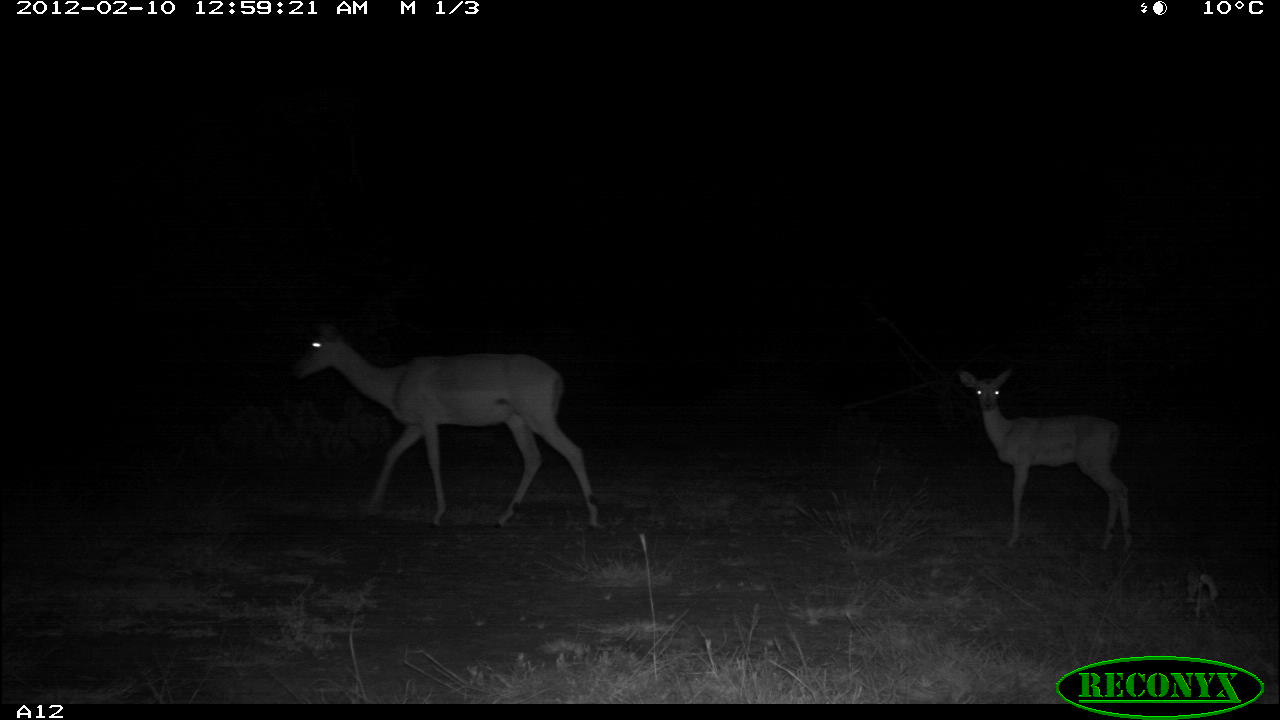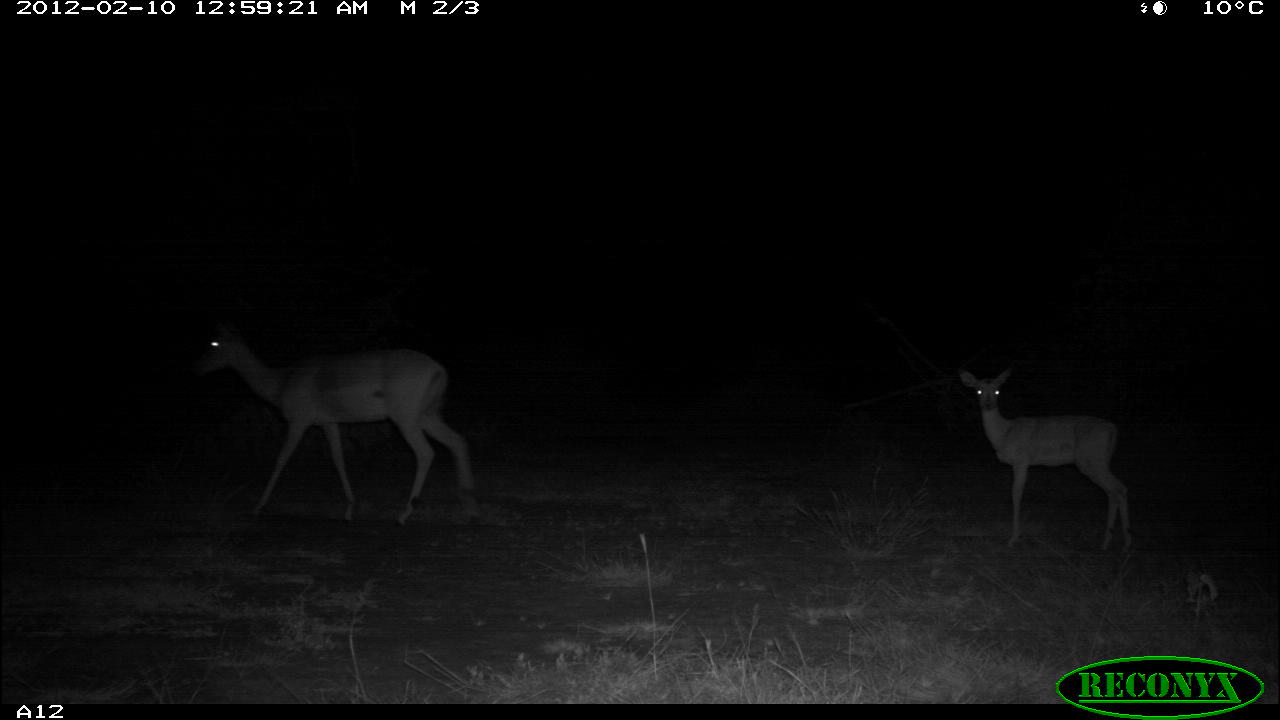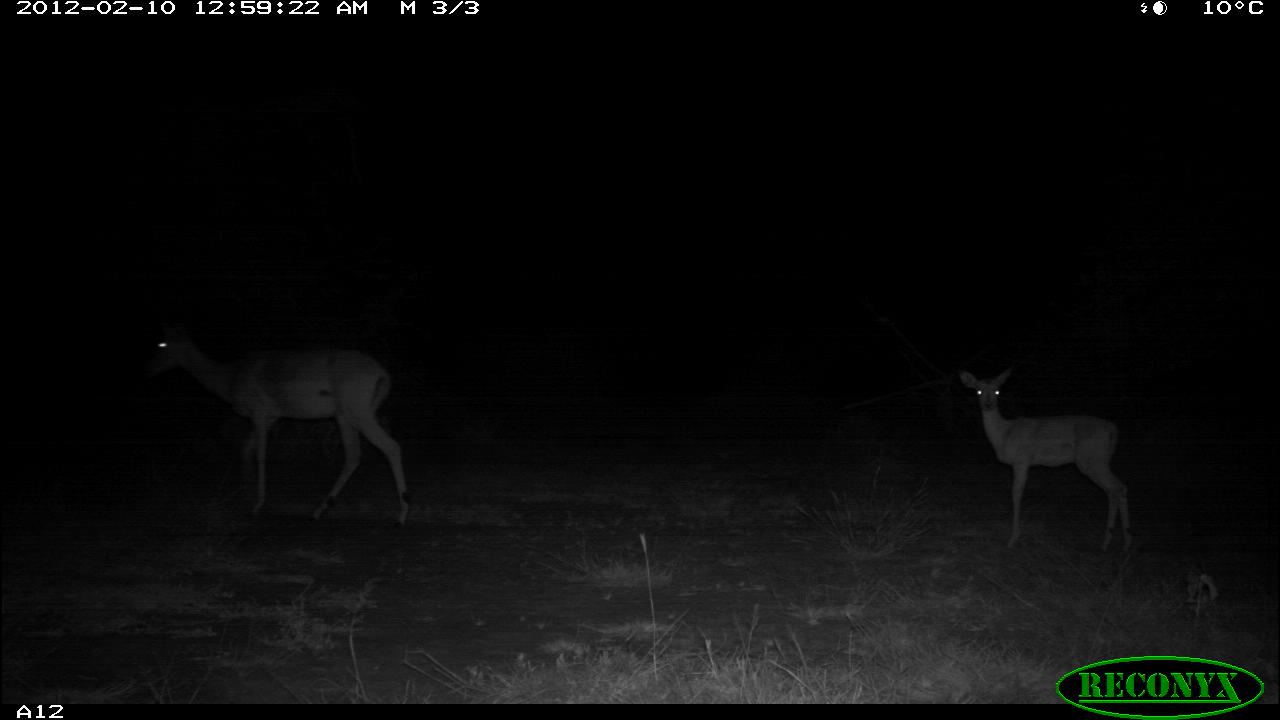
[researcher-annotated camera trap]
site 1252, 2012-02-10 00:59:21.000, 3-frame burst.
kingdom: Animalia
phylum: Chordata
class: Mammalia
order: Artiodactyla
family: Bovidae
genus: Aepyceros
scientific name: Aepyceros melampus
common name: impala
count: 2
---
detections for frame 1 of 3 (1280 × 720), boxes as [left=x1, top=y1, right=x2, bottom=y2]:
aepyceros melampus: [left=285, top=308, right=605, bottom=535]; [left=952, top=357, right=1139, bottom=555]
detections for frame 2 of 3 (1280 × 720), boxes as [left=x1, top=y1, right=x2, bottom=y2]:
aepyceros melampus: [left=187, top=309, right=479, bottom=527]; [left=956, top=362, right=1137, bottom=560]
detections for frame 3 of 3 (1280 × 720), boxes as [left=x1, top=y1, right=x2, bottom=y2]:
aepyceros melampus: [left=139, top=314, right=416, bottom=531]; [left=956, top=362, right=1137, bottom=560]